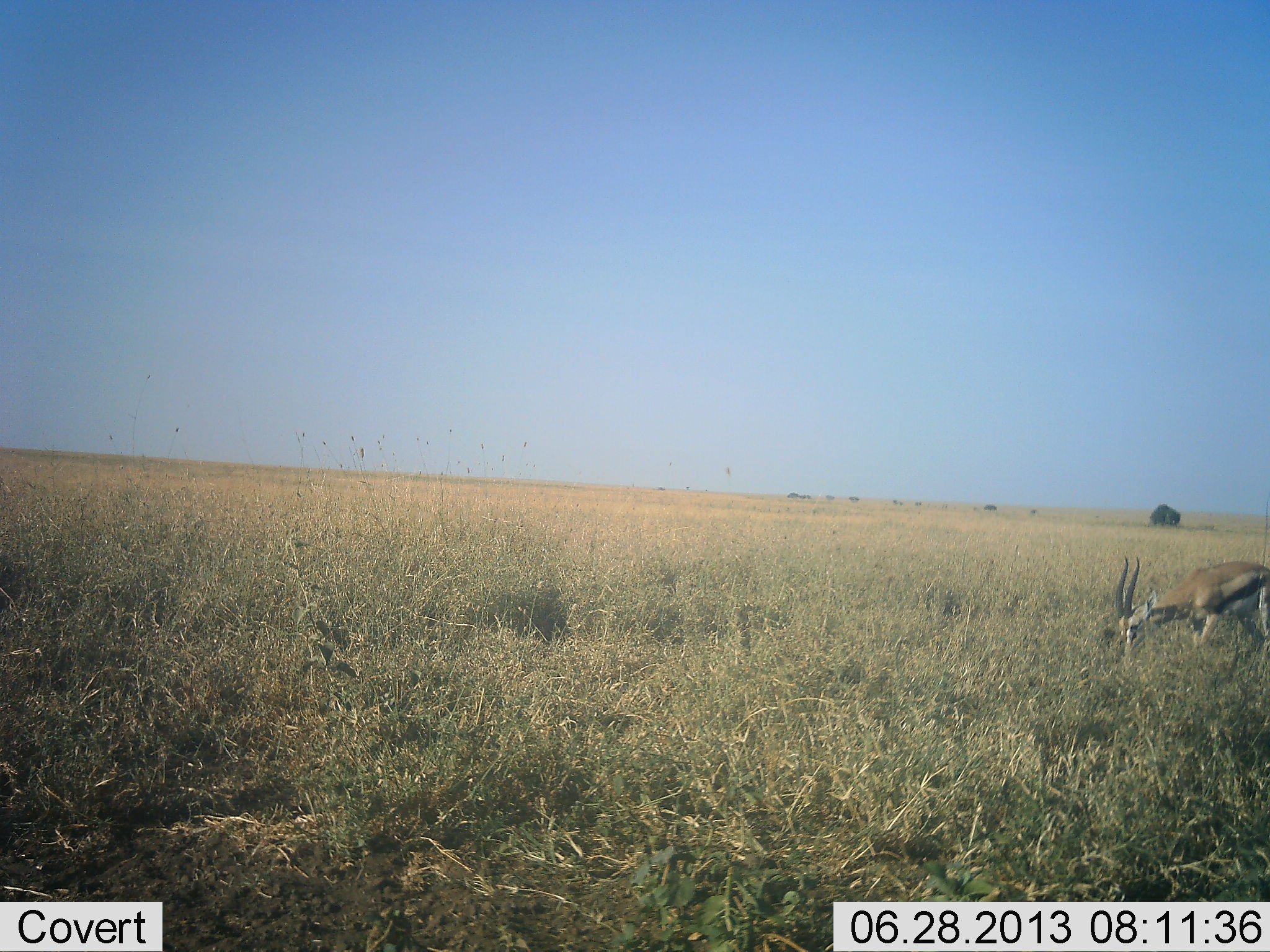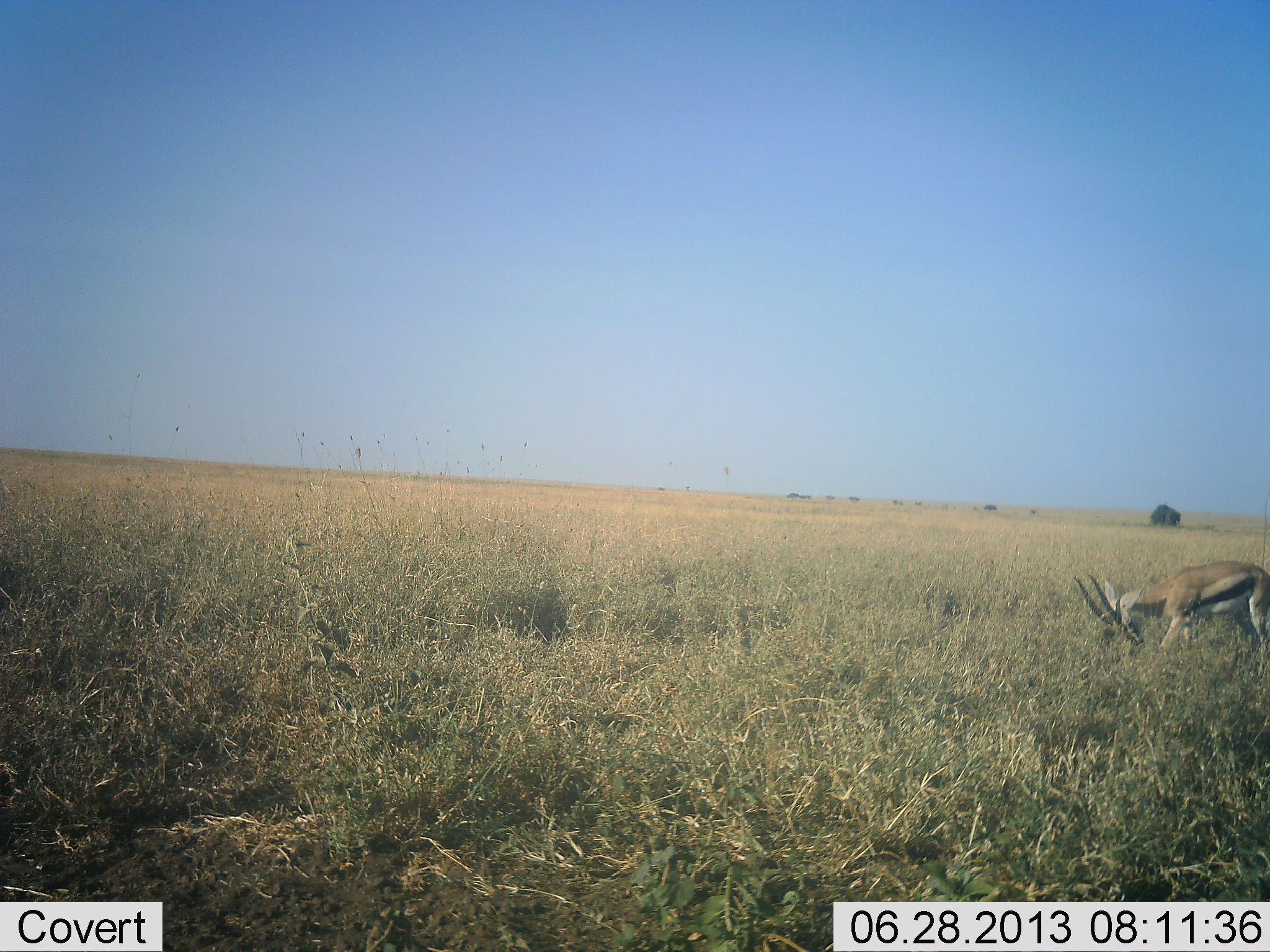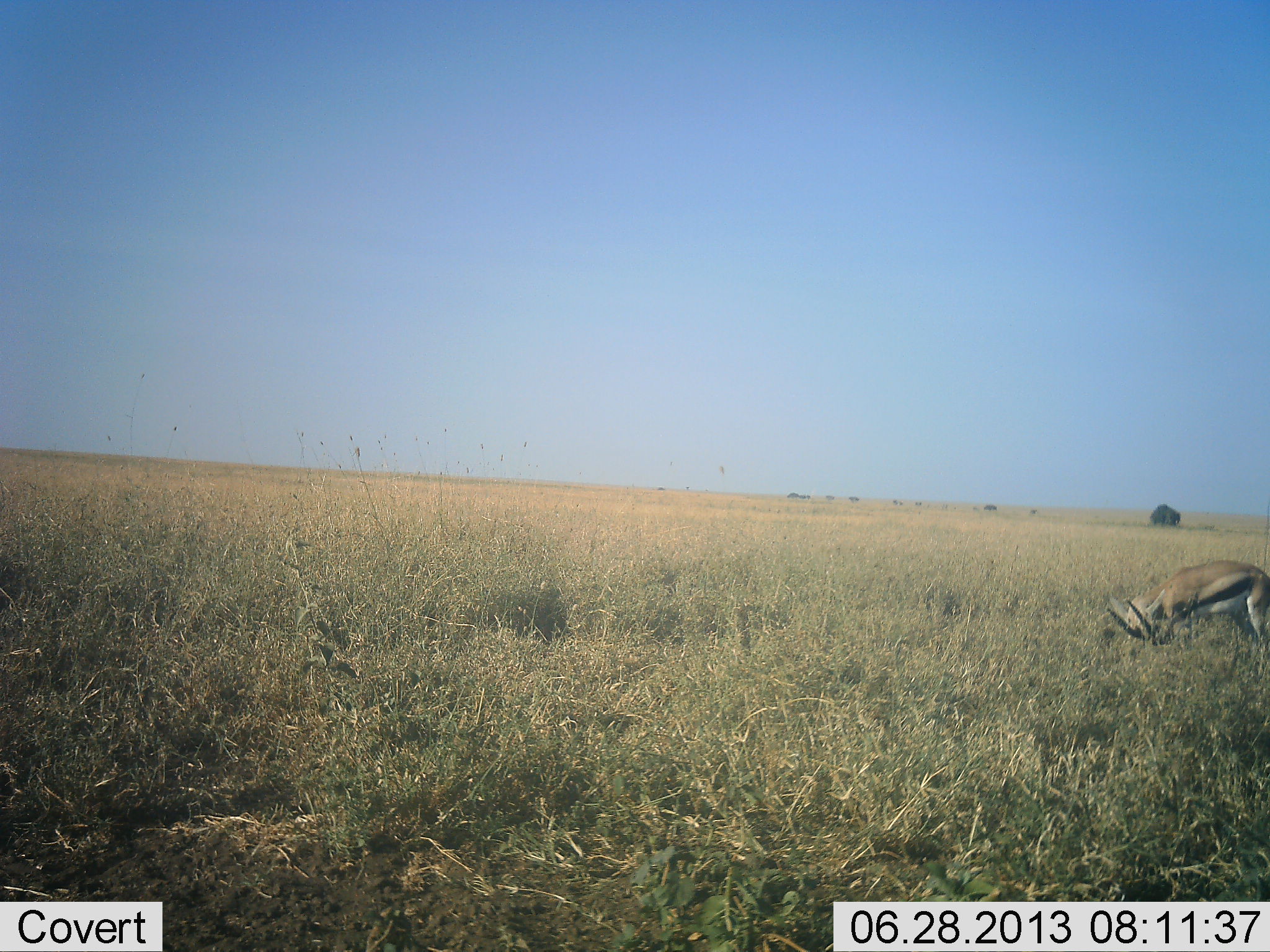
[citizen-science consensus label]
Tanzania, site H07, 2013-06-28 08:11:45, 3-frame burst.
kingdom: Animalia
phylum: Chordata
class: Mammalia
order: Artiodactyla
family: Bovidae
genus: Eudorcas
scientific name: Eudorcas thomsonii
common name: thomson's gazelle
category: gazellethomsons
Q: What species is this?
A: Gazellethomsons (thomson's gazelle) (Eudorcas thomsonii).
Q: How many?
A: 1.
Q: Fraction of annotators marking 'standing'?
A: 33%.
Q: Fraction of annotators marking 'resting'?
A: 5%.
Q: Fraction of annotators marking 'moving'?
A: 14%.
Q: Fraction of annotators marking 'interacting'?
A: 0%.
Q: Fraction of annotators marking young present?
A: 0%.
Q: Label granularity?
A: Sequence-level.